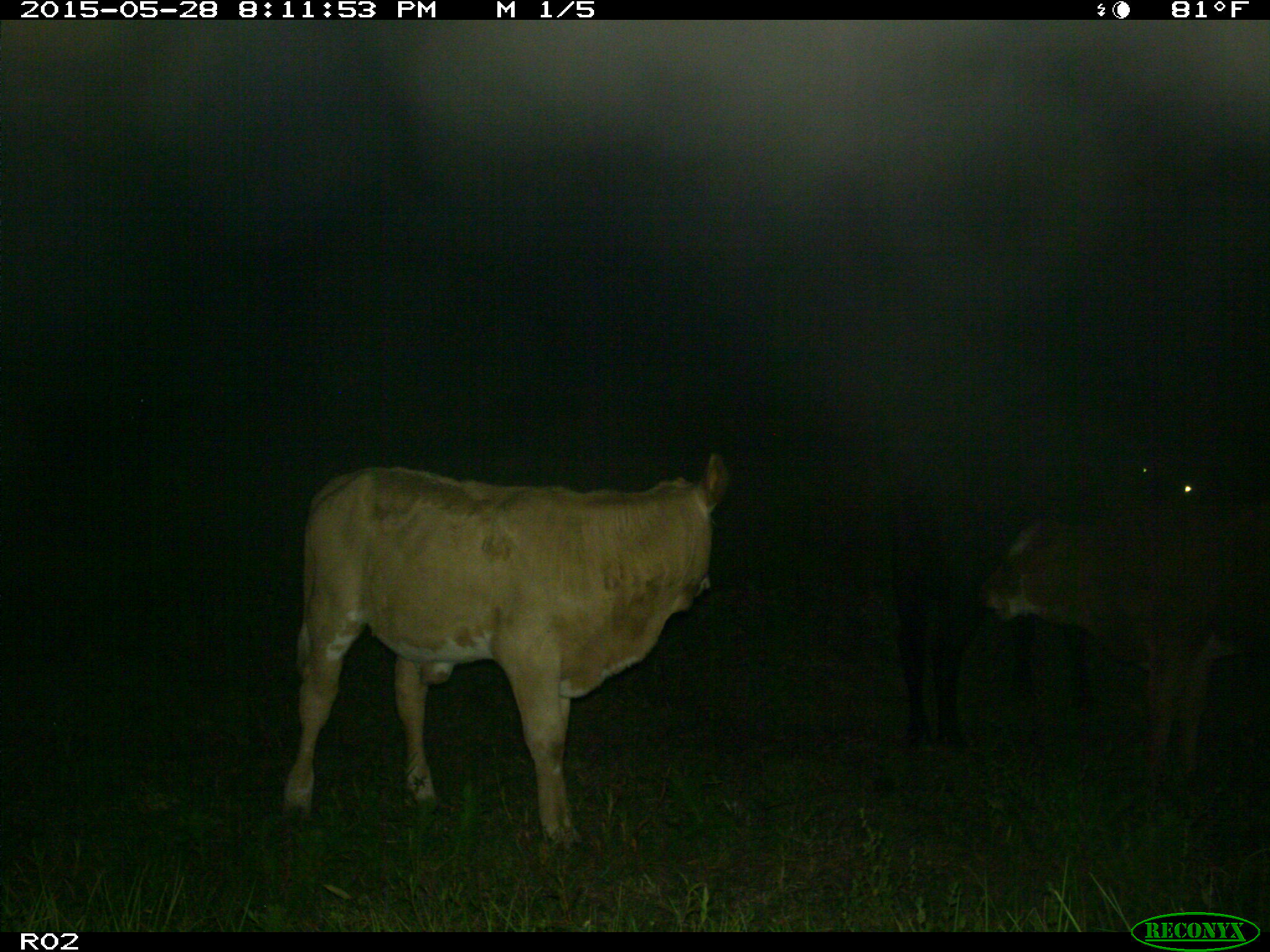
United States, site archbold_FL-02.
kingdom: Animalia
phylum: Chordata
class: Mammalia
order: Artiodactyla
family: Bovidae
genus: Bos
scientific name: Bos taurus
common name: domestic cow